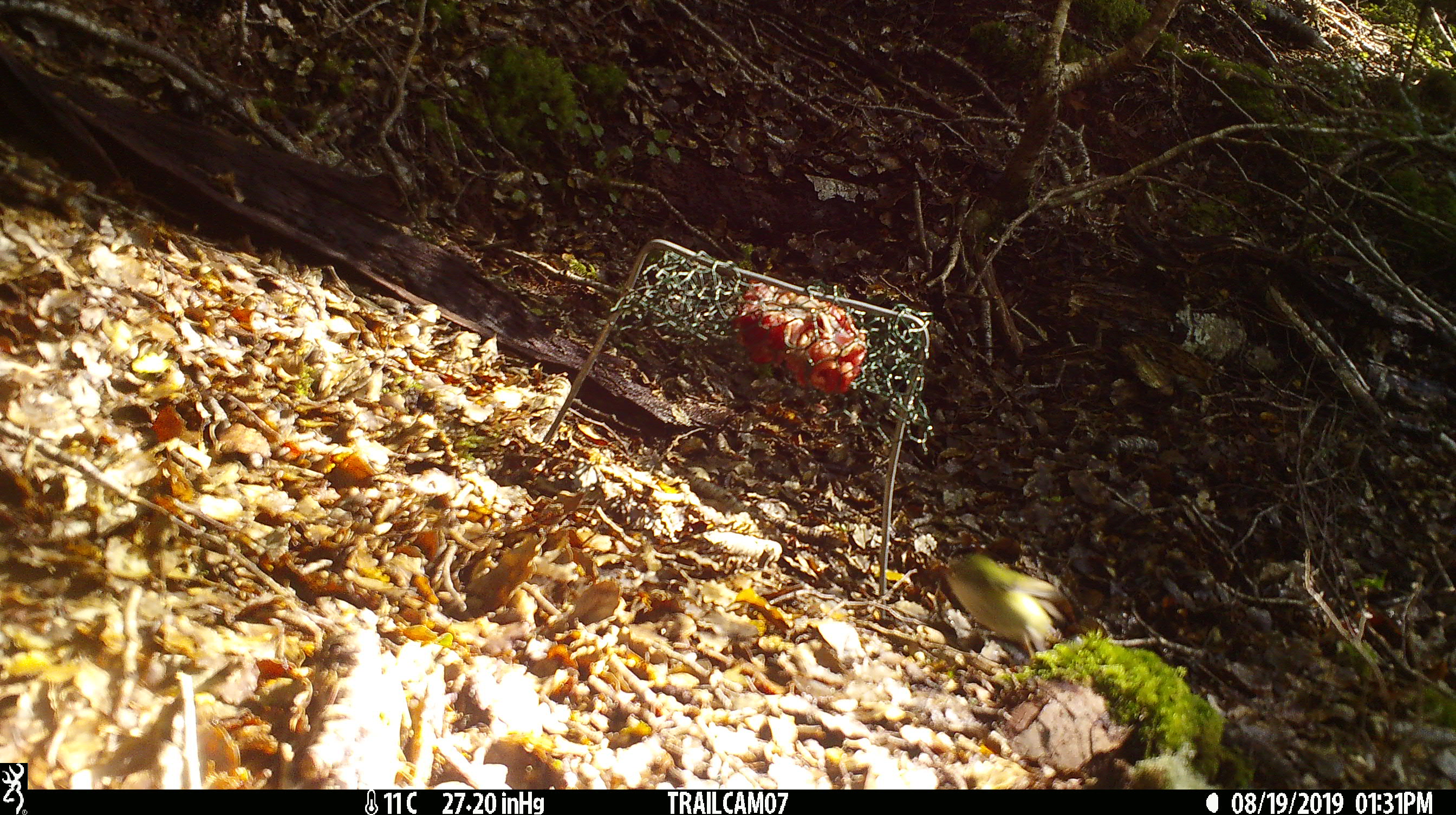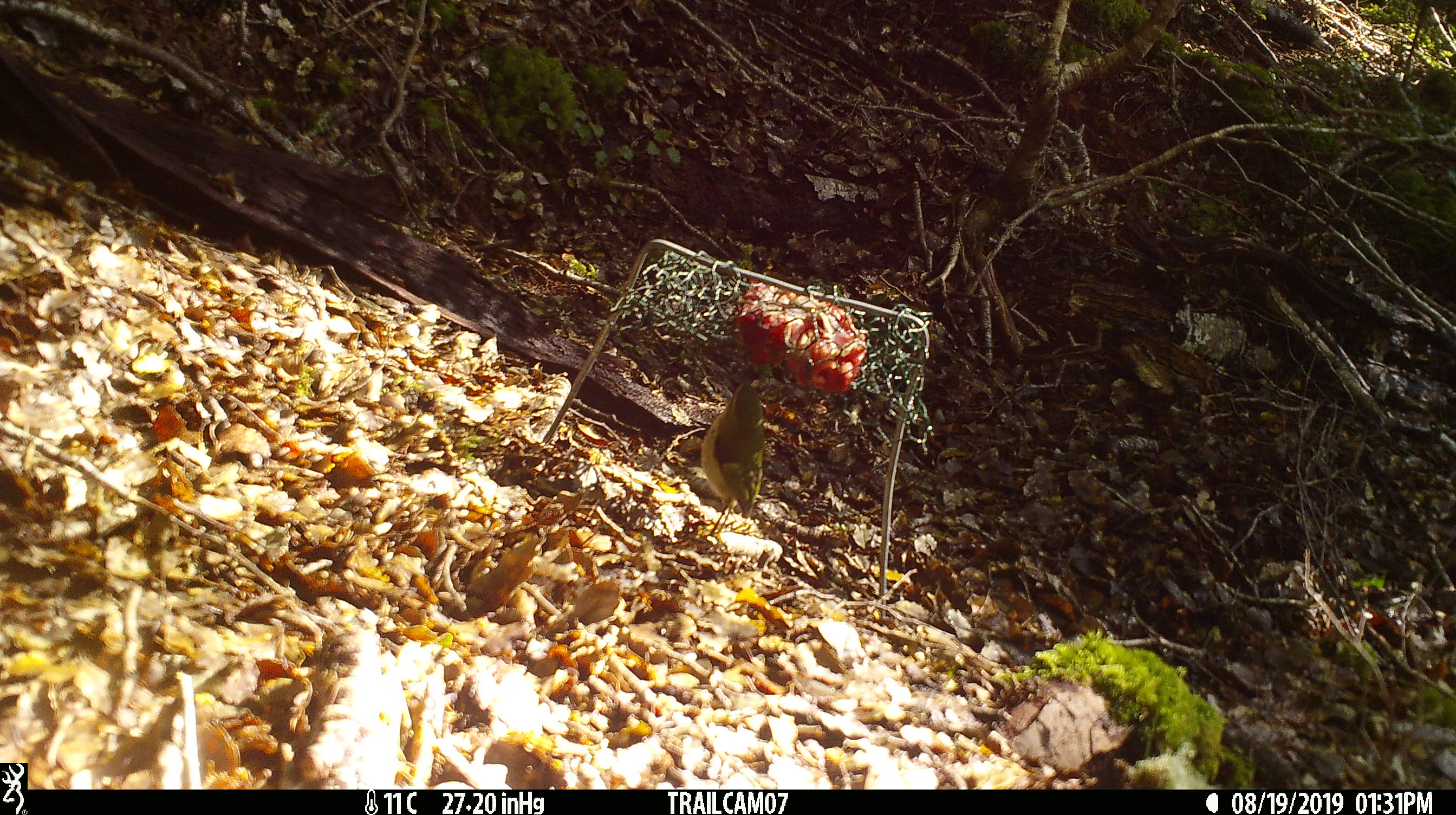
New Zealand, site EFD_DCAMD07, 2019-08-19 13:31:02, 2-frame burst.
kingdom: Animalia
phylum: Chordata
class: Aves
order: Passeriformes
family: Acanthisittidae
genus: Acanthisitta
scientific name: Acanthisitta chloris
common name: rifleman